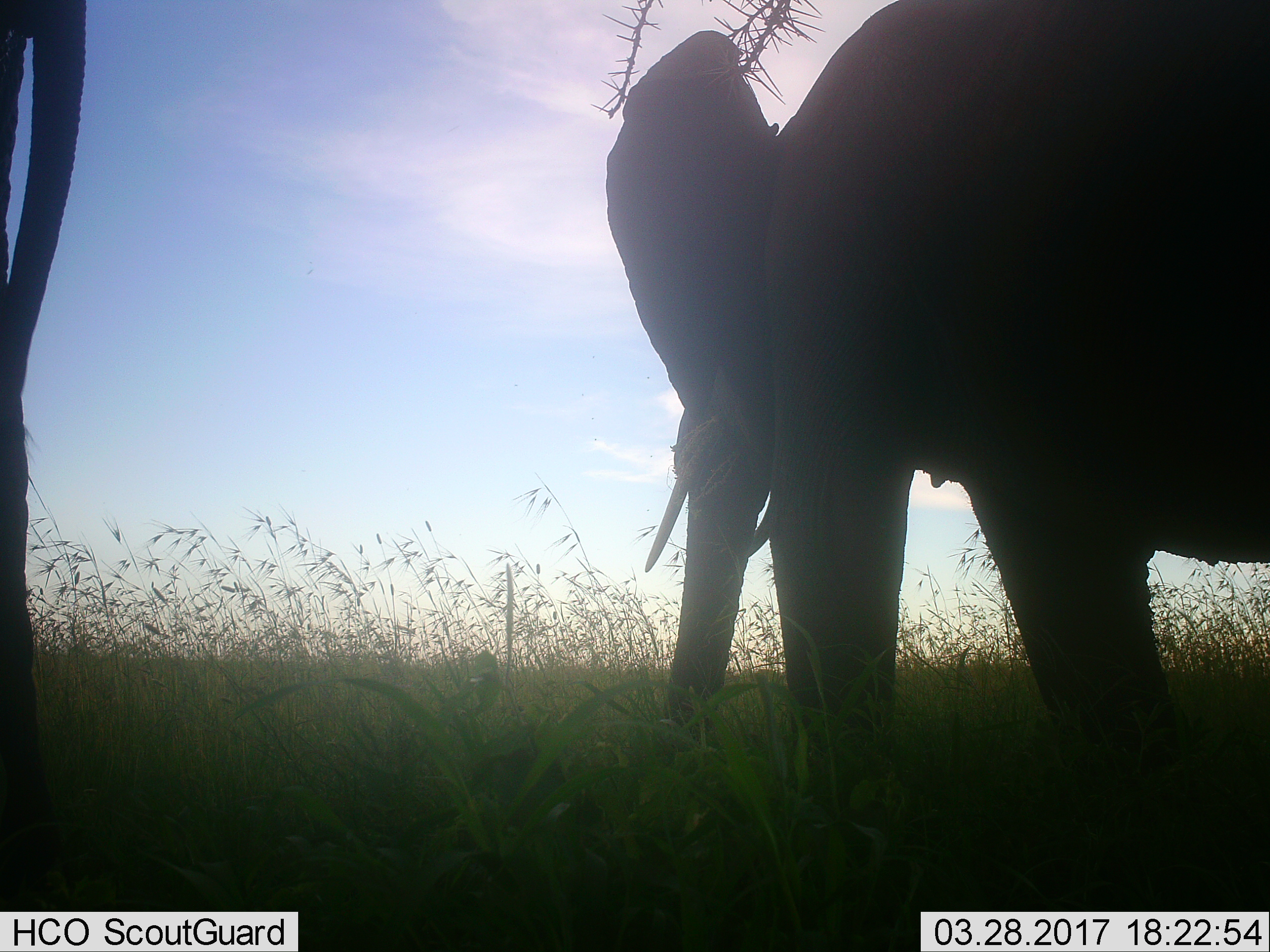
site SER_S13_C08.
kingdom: Animalia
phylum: Chordata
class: Mammalia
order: Proboscidea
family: Elephantidae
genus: Loxodonta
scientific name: Loxodonta africana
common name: african bush elephant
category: elephant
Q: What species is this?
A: Elephant (african bush elephant) (Loxodonta africana).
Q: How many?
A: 2.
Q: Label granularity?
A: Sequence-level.